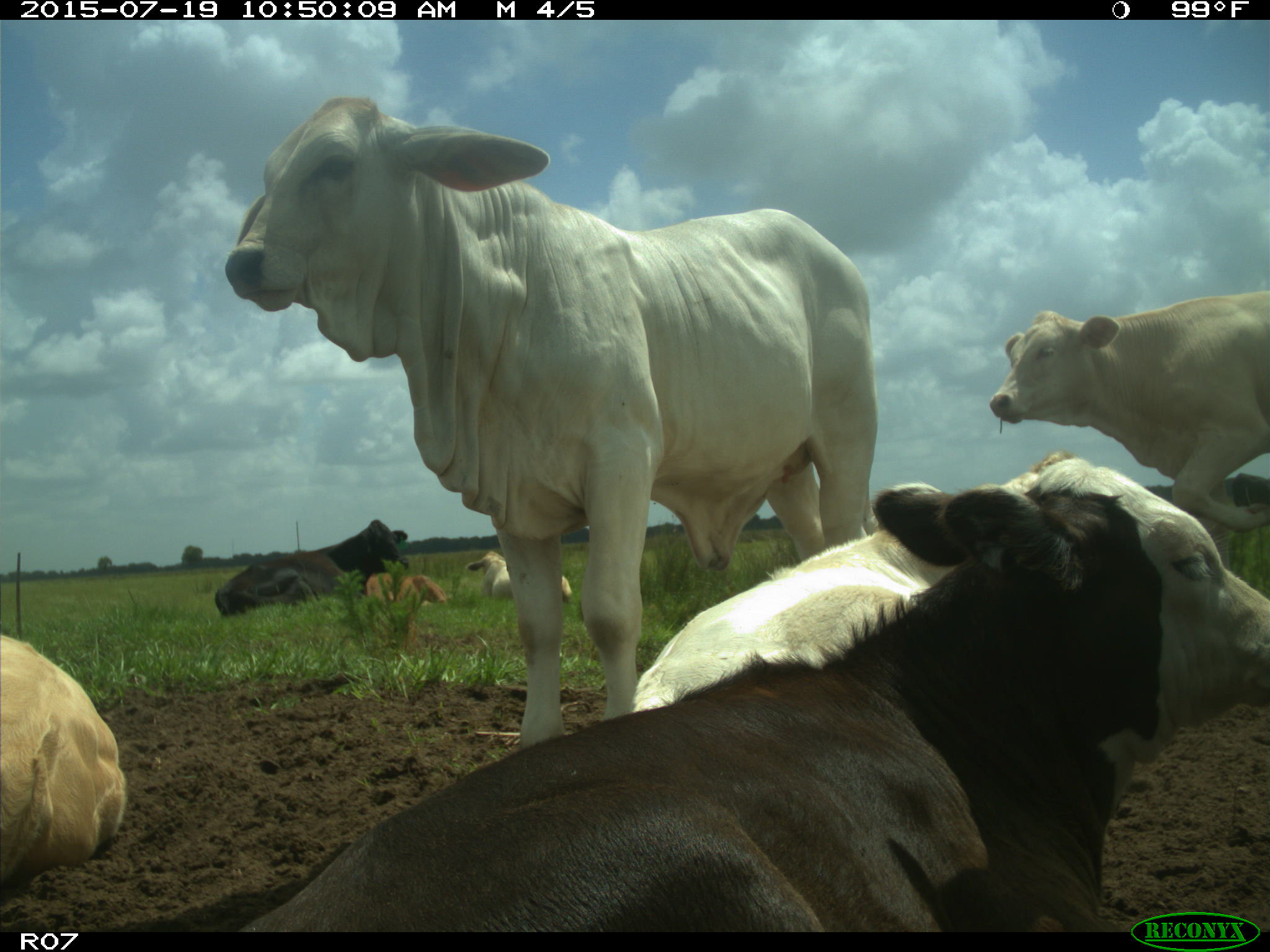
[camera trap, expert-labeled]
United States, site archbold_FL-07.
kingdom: Animalia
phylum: Chordata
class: Mammalia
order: Artiodactyla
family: Bovidae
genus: Bos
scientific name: Bos taurus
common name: domestic cow